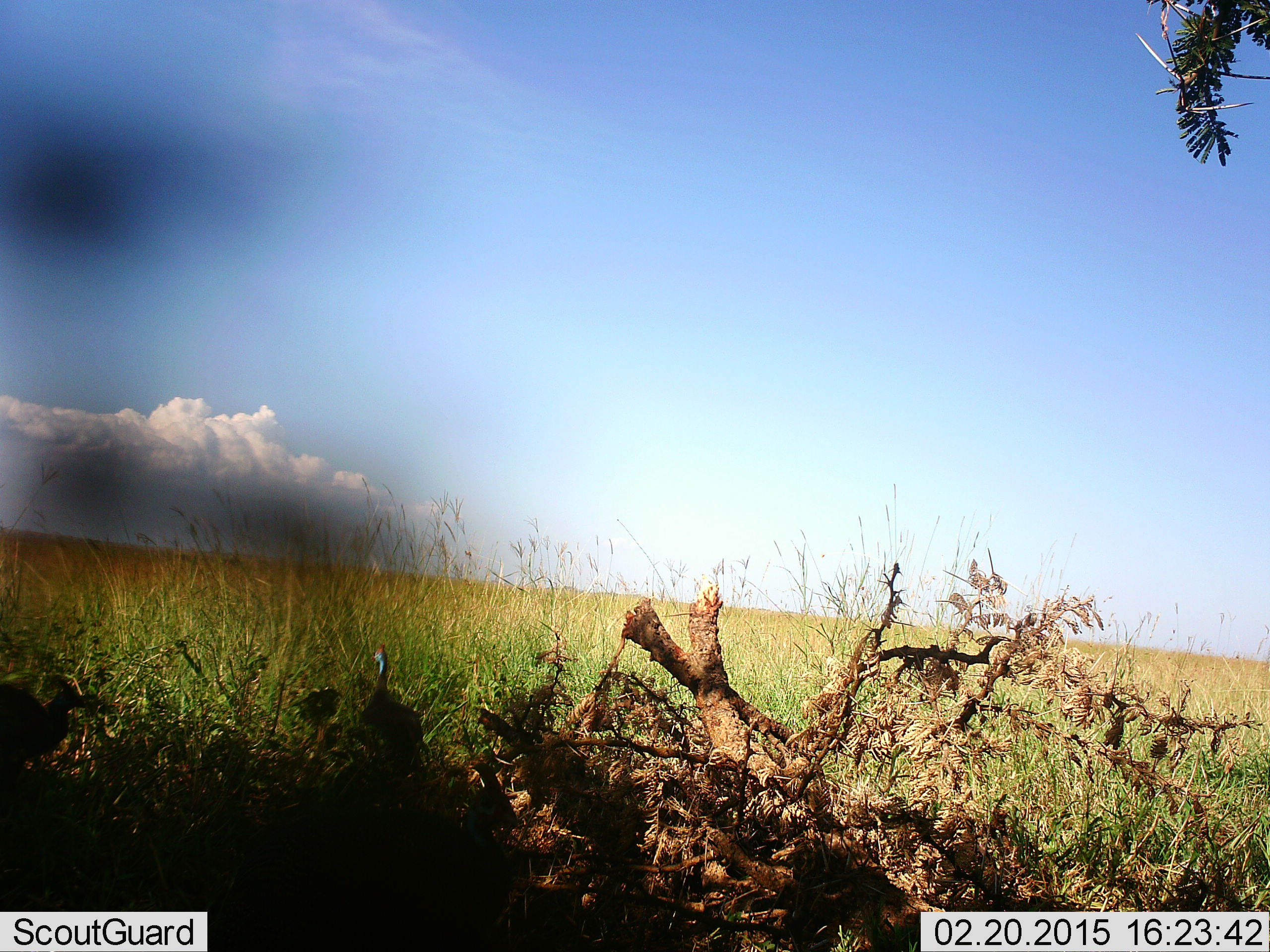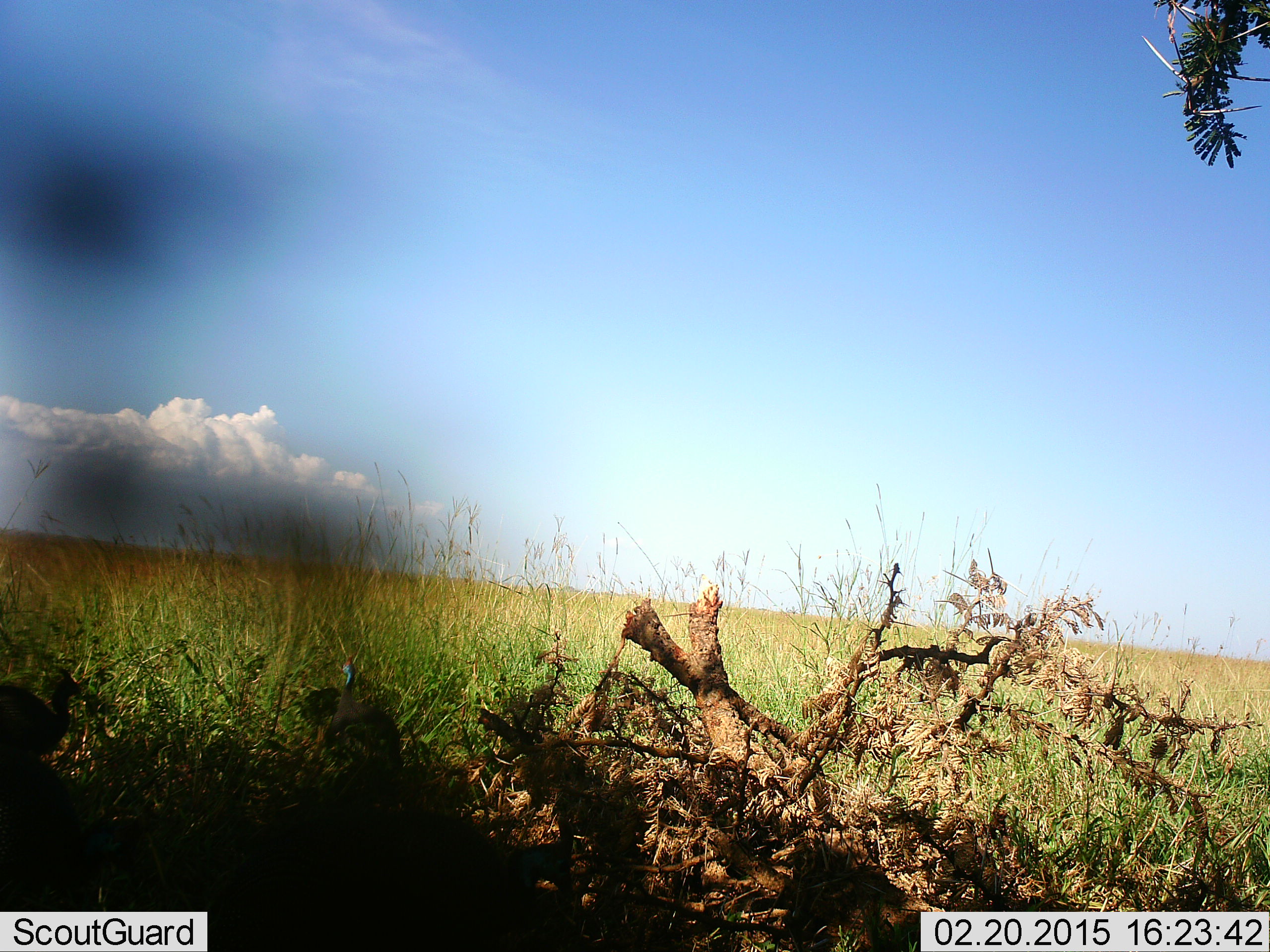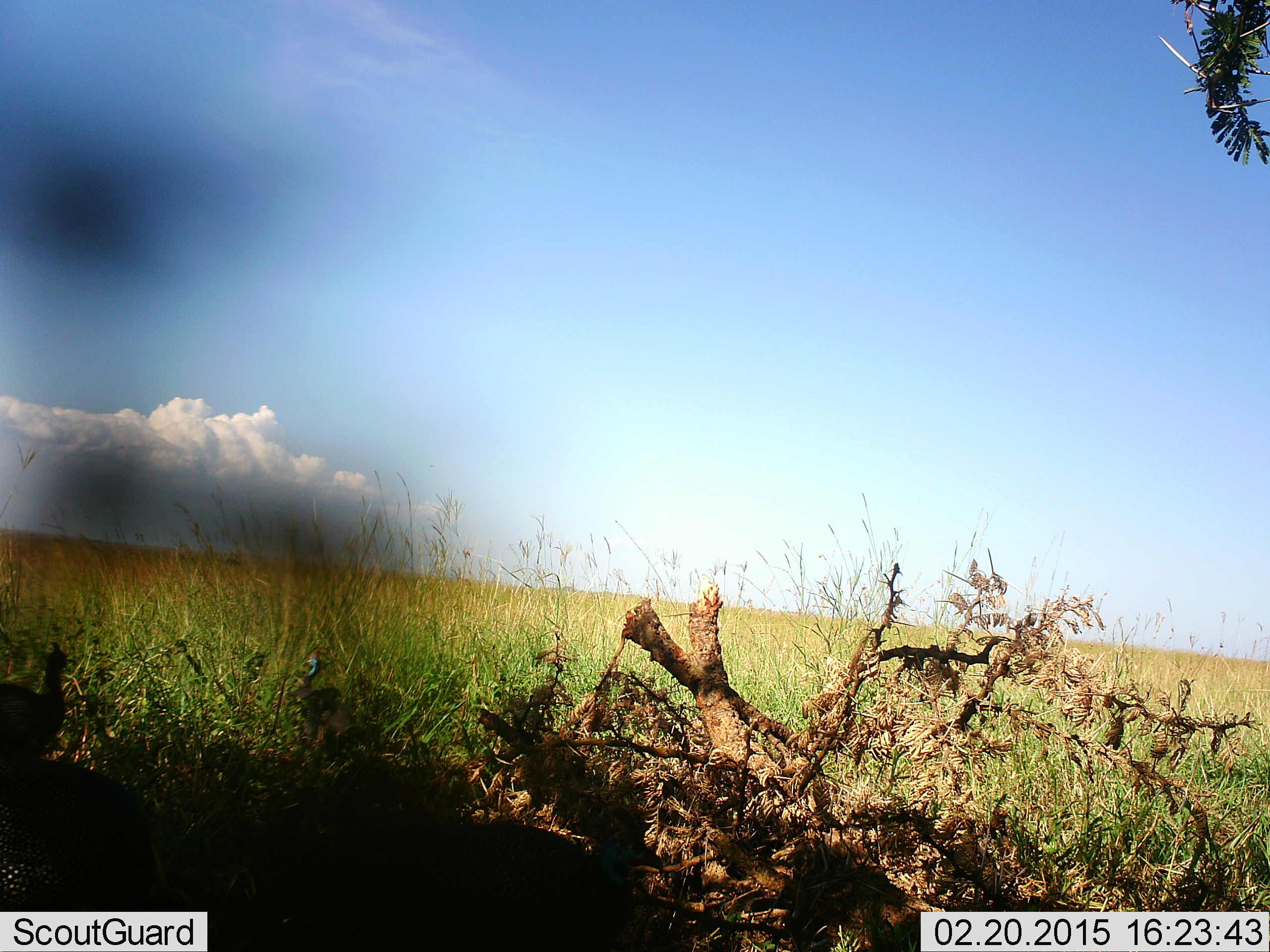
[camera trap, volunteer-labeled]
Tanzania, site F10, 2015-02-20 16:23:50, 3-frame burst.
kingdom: Animalia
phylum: Chordata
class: Aves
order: Galliformes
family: Numididae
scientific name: Numididae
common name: guinea fowl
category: guineafowl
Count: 4.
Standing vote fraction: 80%.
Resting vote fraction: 0%.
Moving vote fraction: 60%.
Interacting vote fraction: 0%.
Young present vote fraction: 10%.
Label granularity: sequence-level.